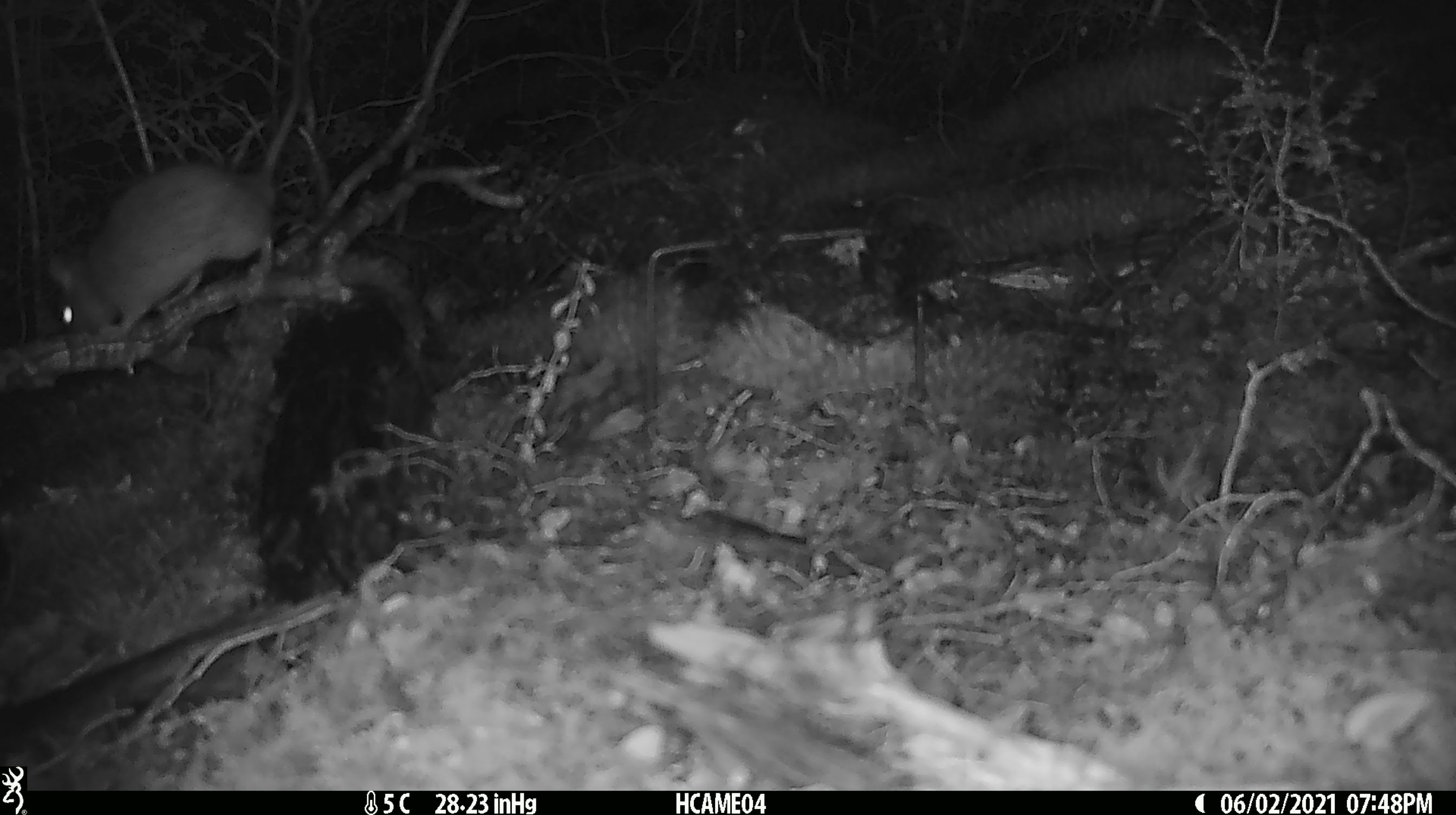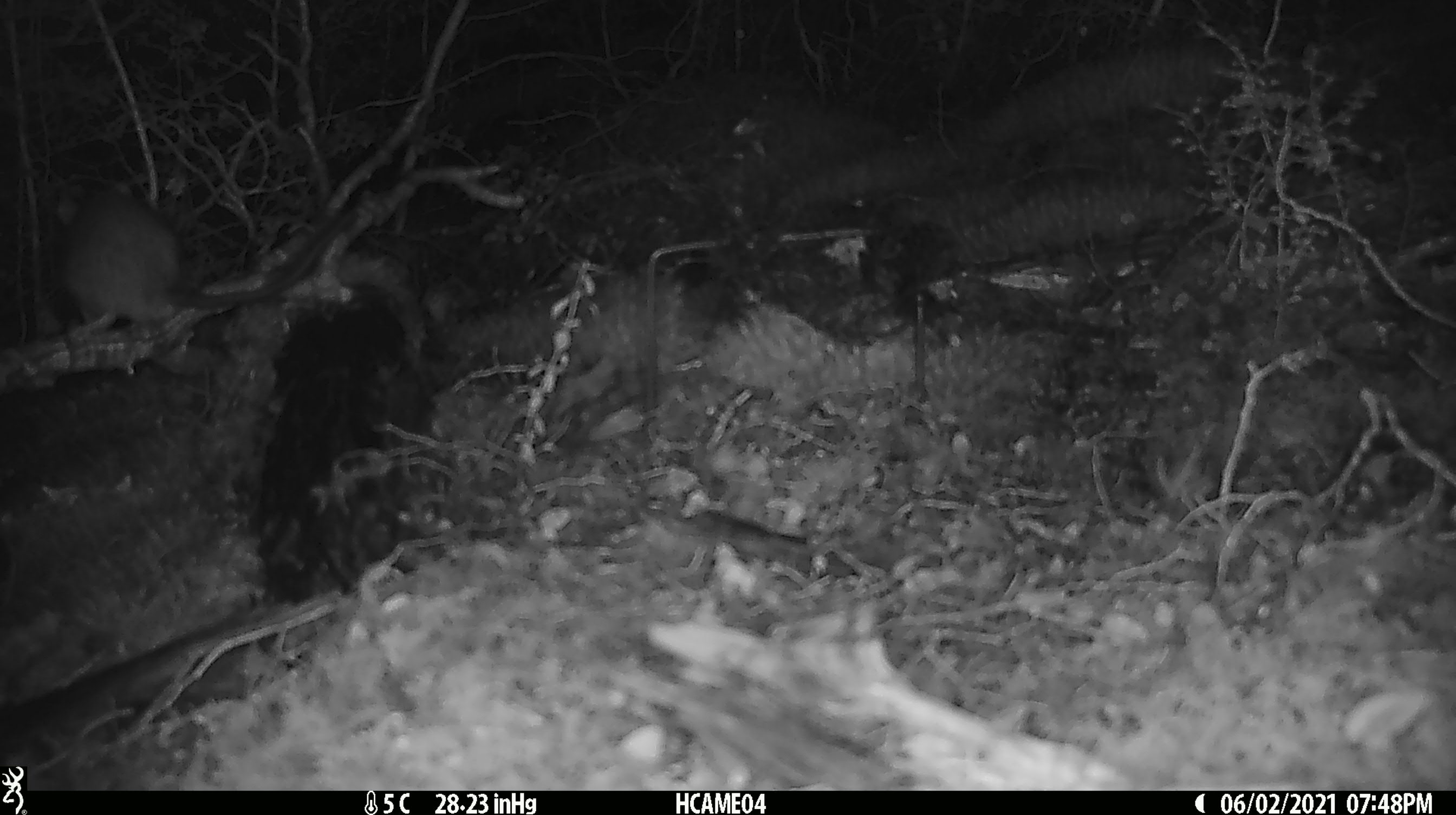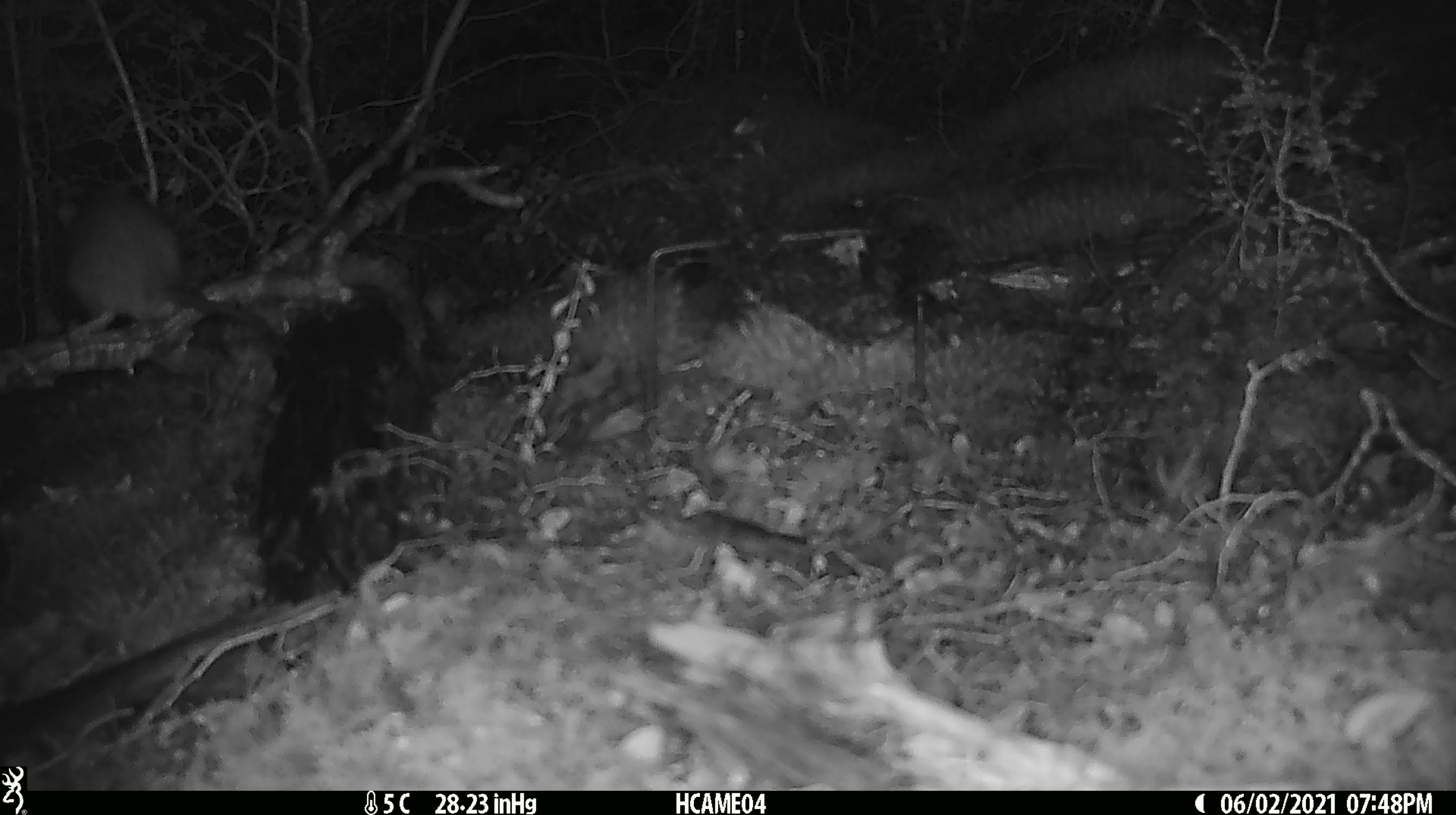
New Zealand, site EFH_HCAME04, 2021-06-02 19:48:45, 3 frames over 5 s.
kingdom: Animalia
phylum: Chordata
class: Mammalia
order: Rodentia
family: Muridae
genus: Rattus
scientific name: Rattus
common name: rat